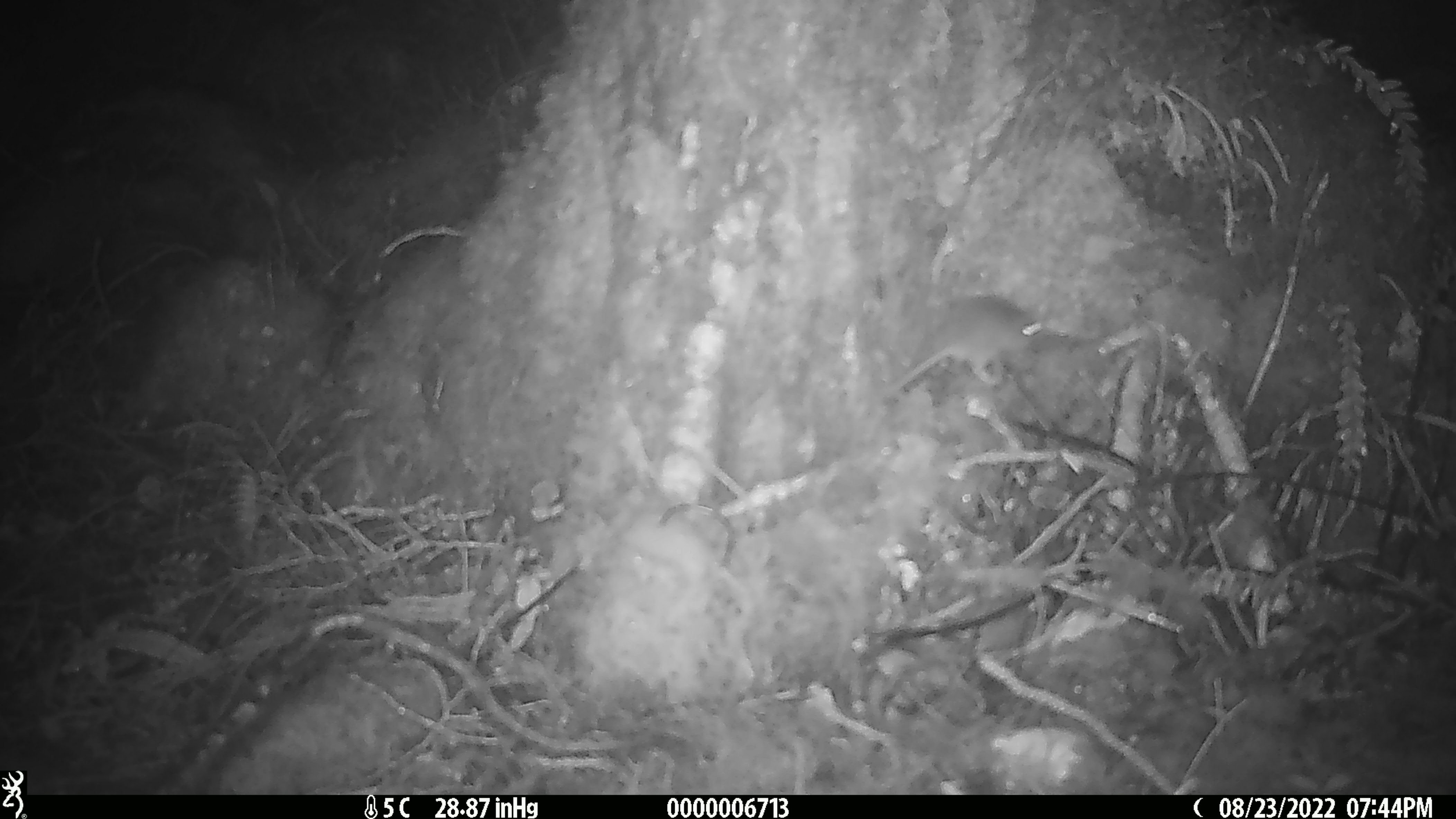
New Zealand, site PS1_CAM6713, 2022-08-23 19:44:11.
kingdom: Animalia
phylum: Chordata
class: Mammalia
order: Rodentia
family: Muridae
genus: Mus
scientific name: Mus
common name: mouse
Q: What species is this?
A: Mouse (Mus).